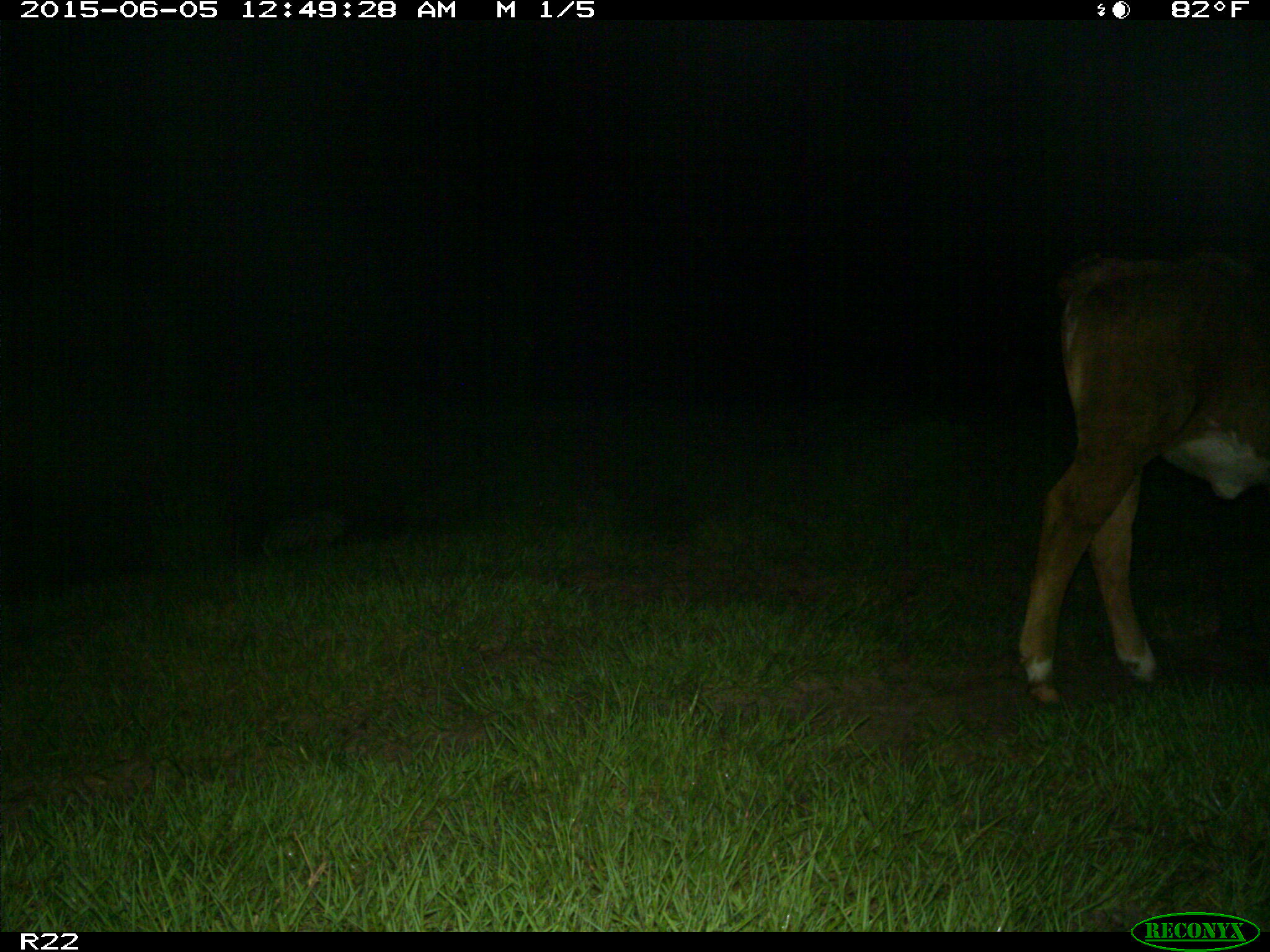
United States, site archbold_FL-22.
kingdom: Animalia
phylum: Chordata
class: Mammalia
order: Artiodactyla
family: Bovidae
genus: Bos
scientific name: Bos taurus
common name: domestic cow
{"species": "Bos taurus (domestic cow)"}